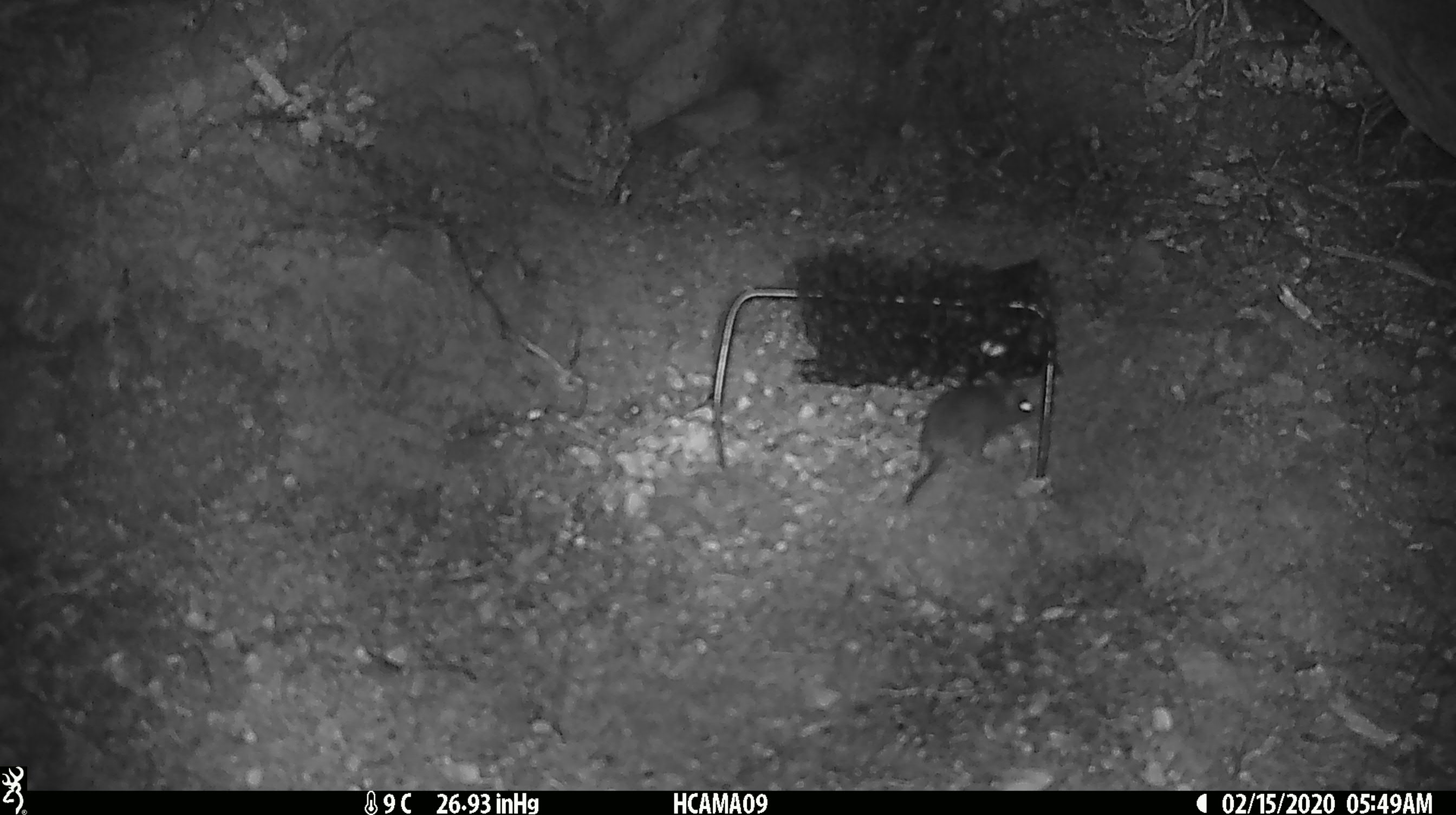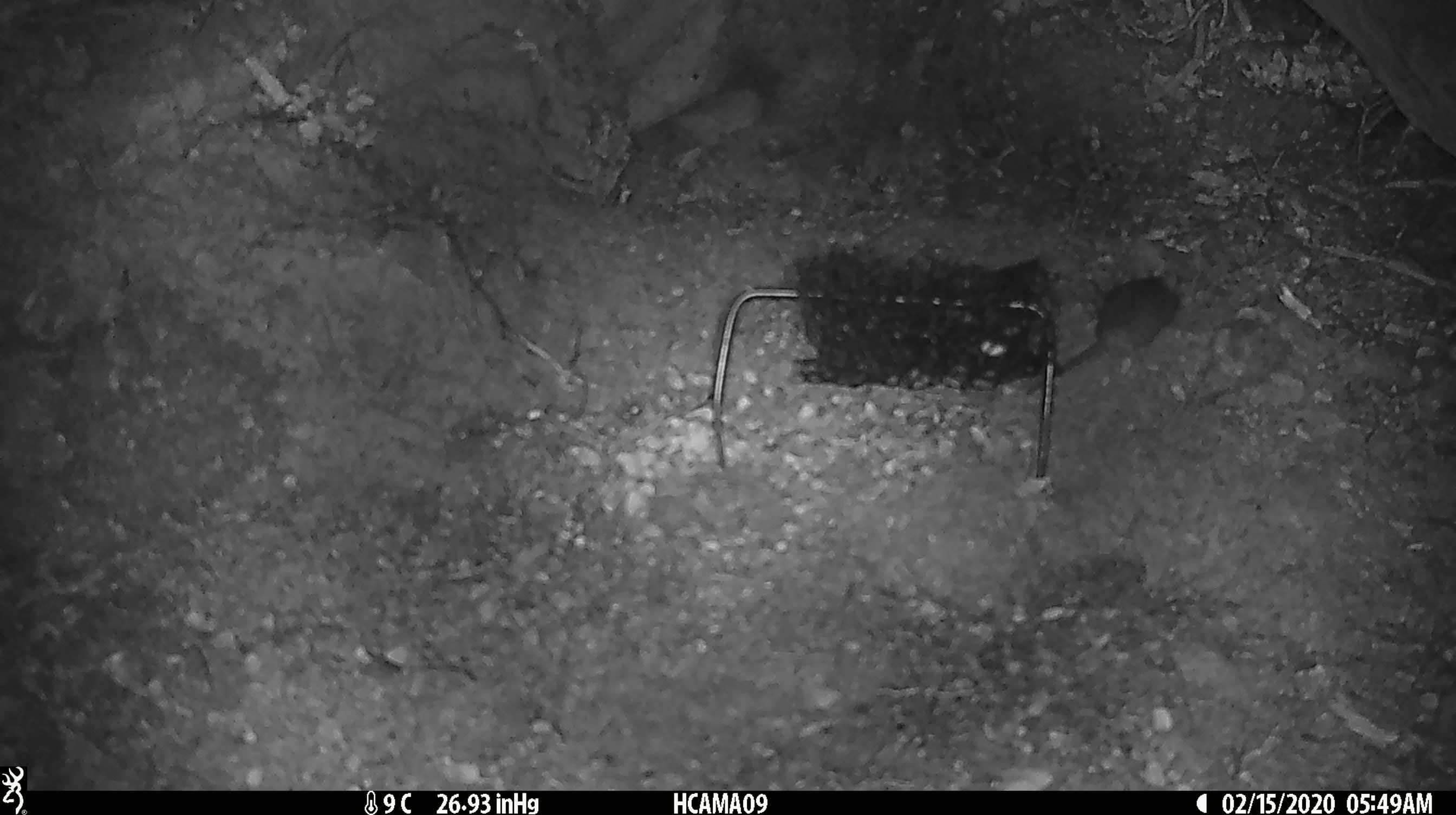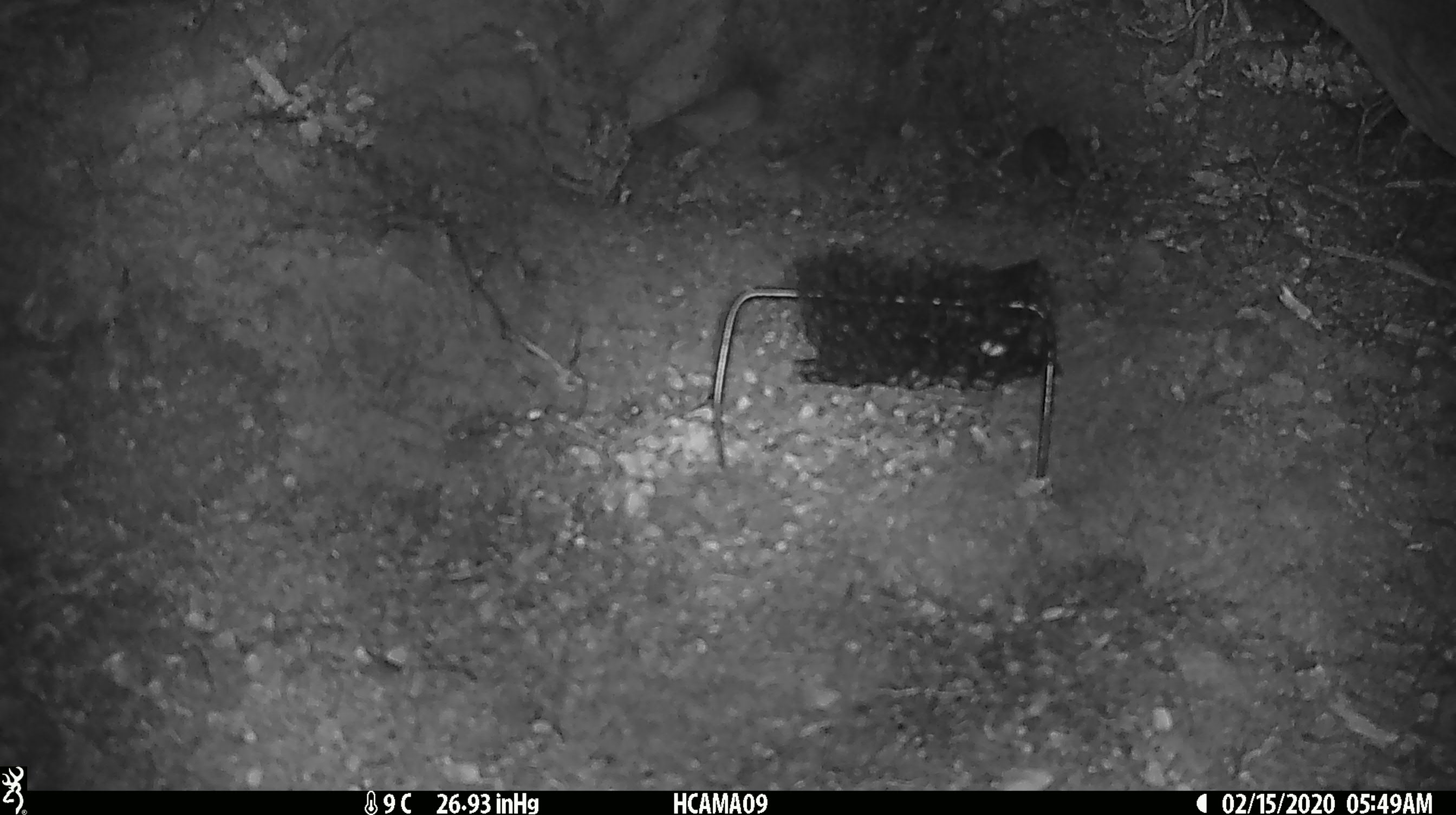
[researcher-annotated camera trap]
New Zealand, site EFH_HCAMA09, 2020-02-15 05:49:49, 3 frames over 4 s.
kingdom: Animalia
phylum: Chordata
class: Mammalia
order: Rodentia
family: Muridae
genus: Mus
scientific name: Mus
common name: mouse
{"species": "mouse (Mus)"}